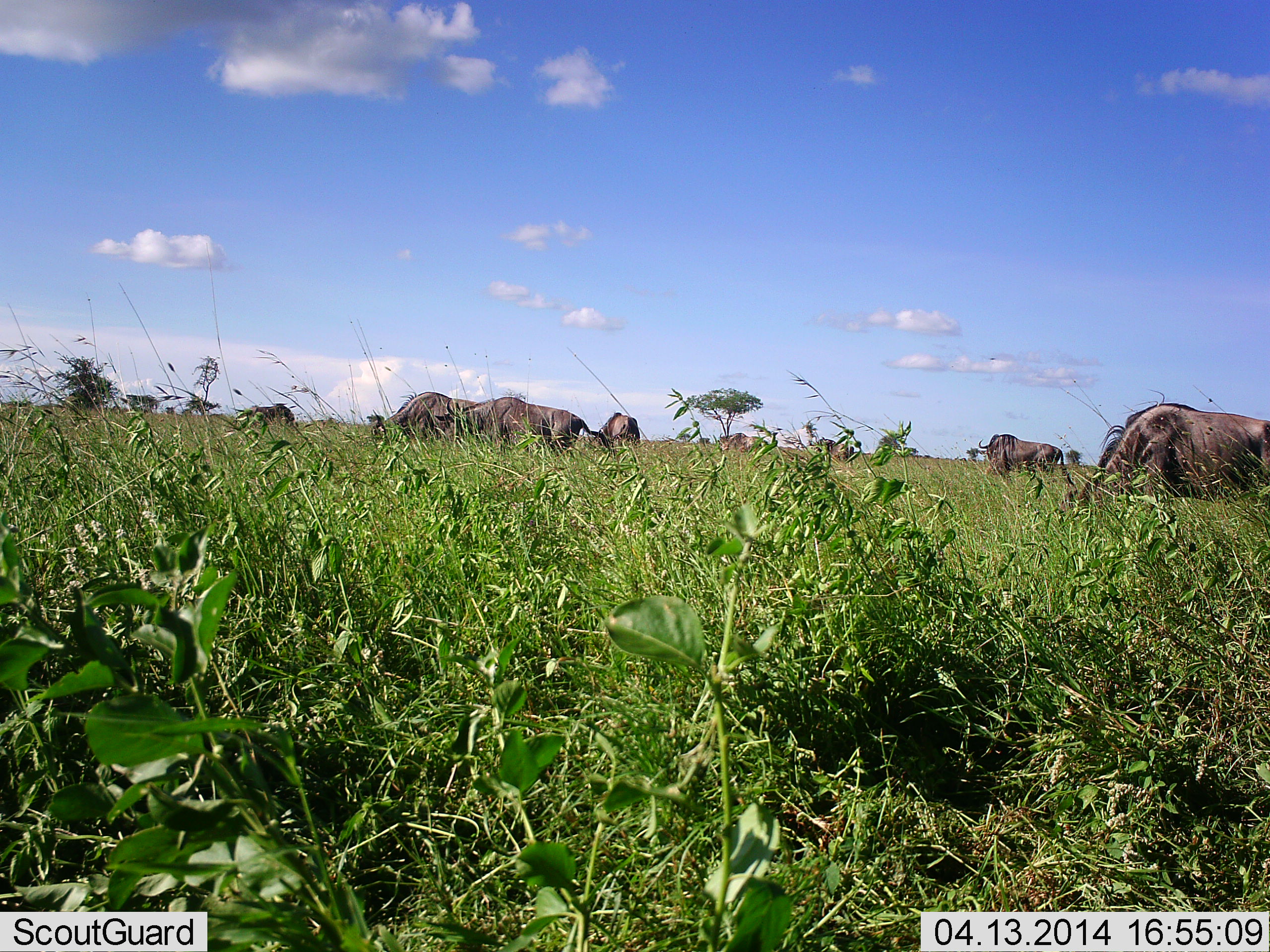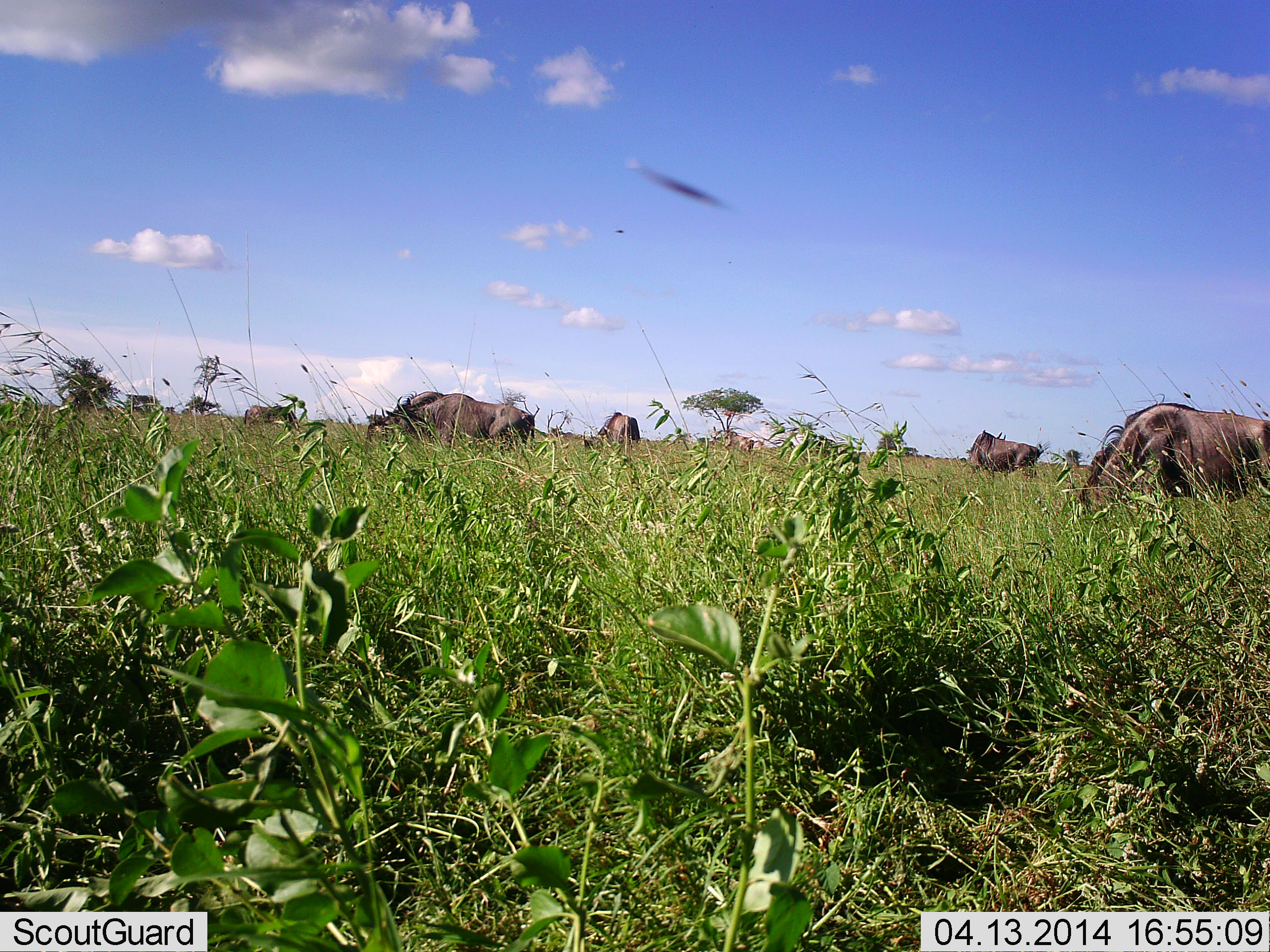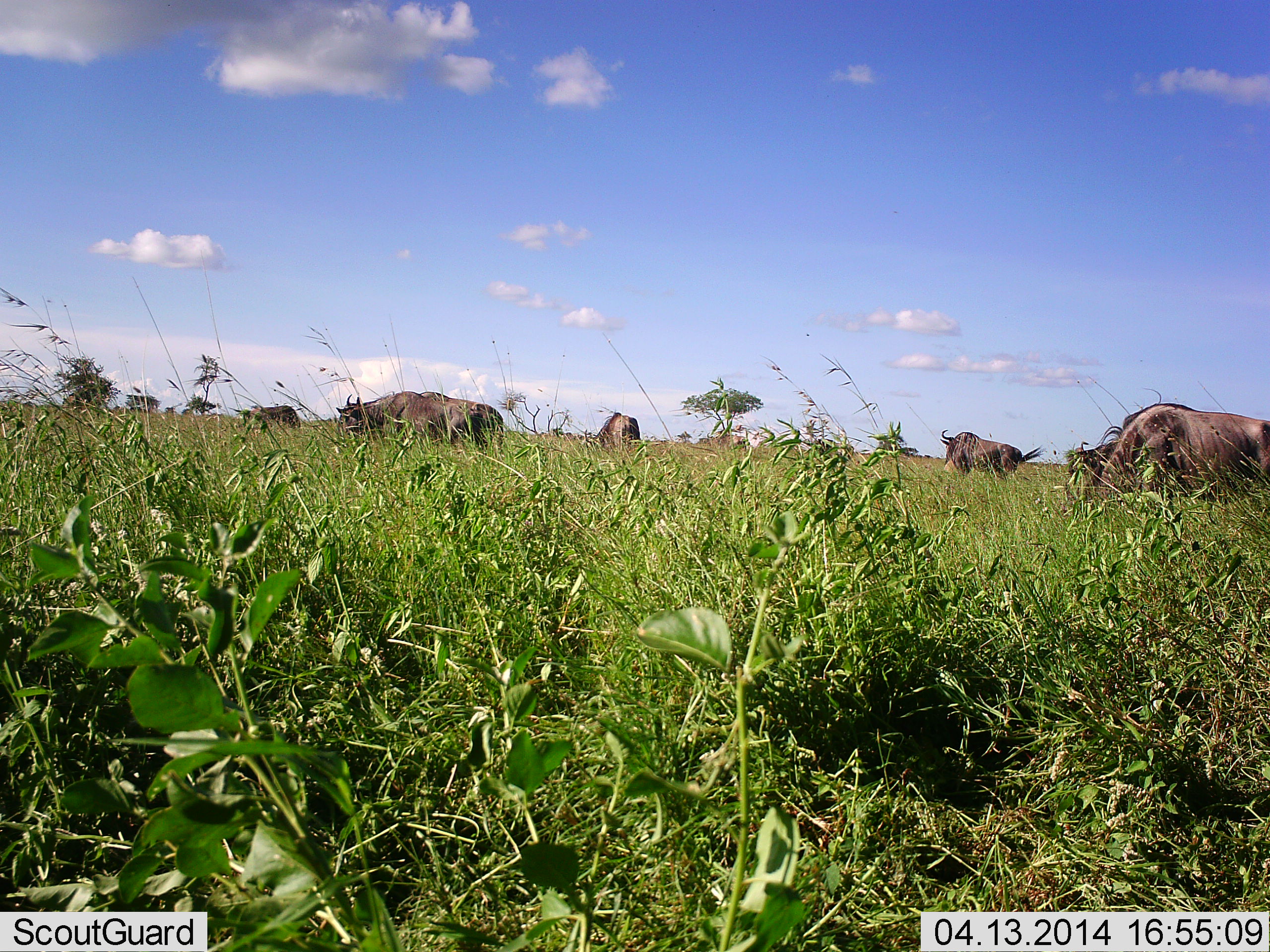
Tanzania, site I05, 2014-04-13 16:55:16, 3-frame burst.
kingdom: Animalia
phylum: Chordata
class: Mammalia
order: Artiodactyla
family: Bovidae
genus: Connochaetes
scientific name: Connochaetes taurinus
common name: blue wildebeest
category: wildebeest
Wildebeest (blue wildebeest) (Connochaetes taurinus), count 8. Behavior (volunteer vote fractions): standing 8%, resting 0%, moving 42%, interacting 0%. Young present (vote fraction): 0%. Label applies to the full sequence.